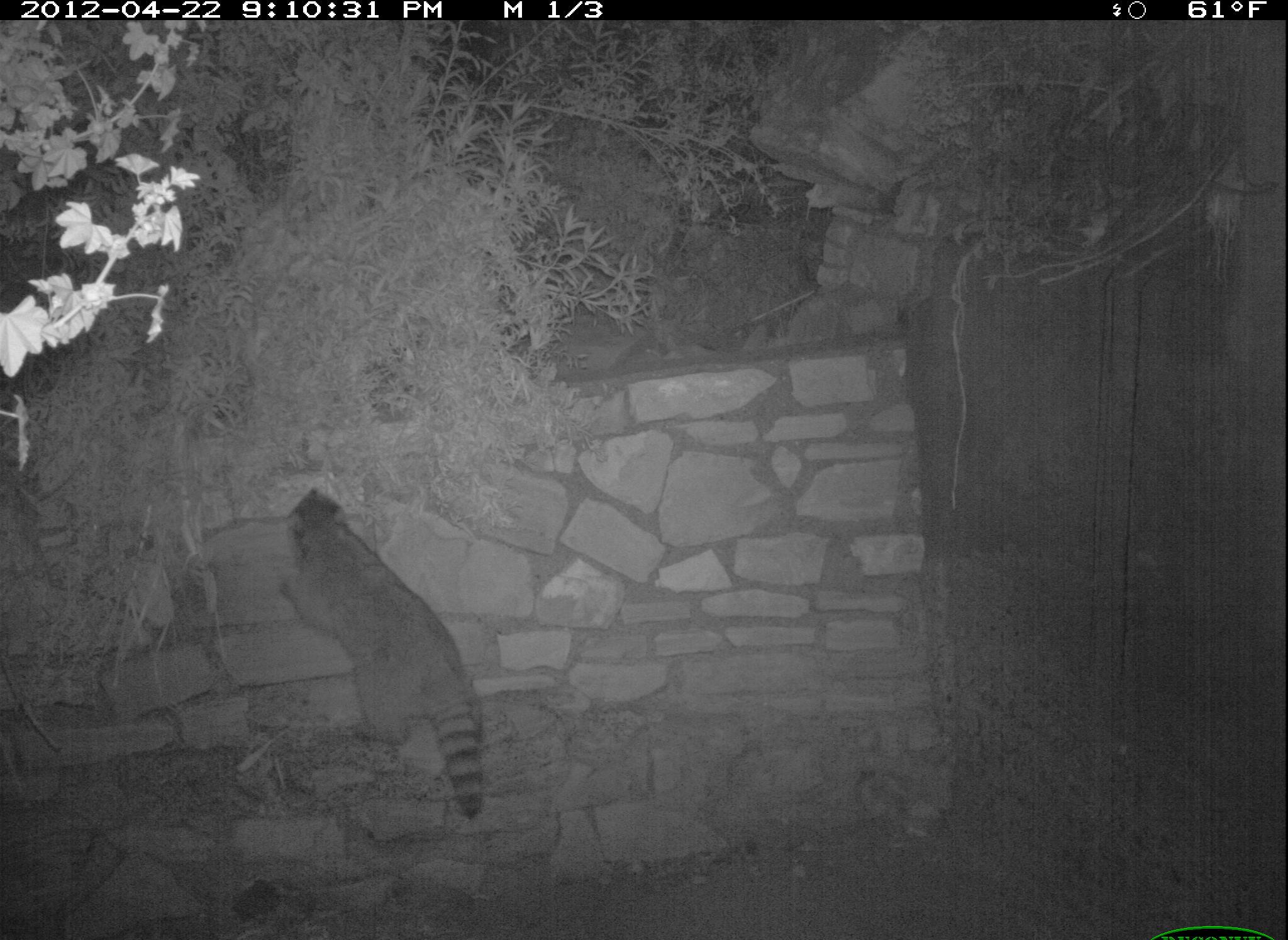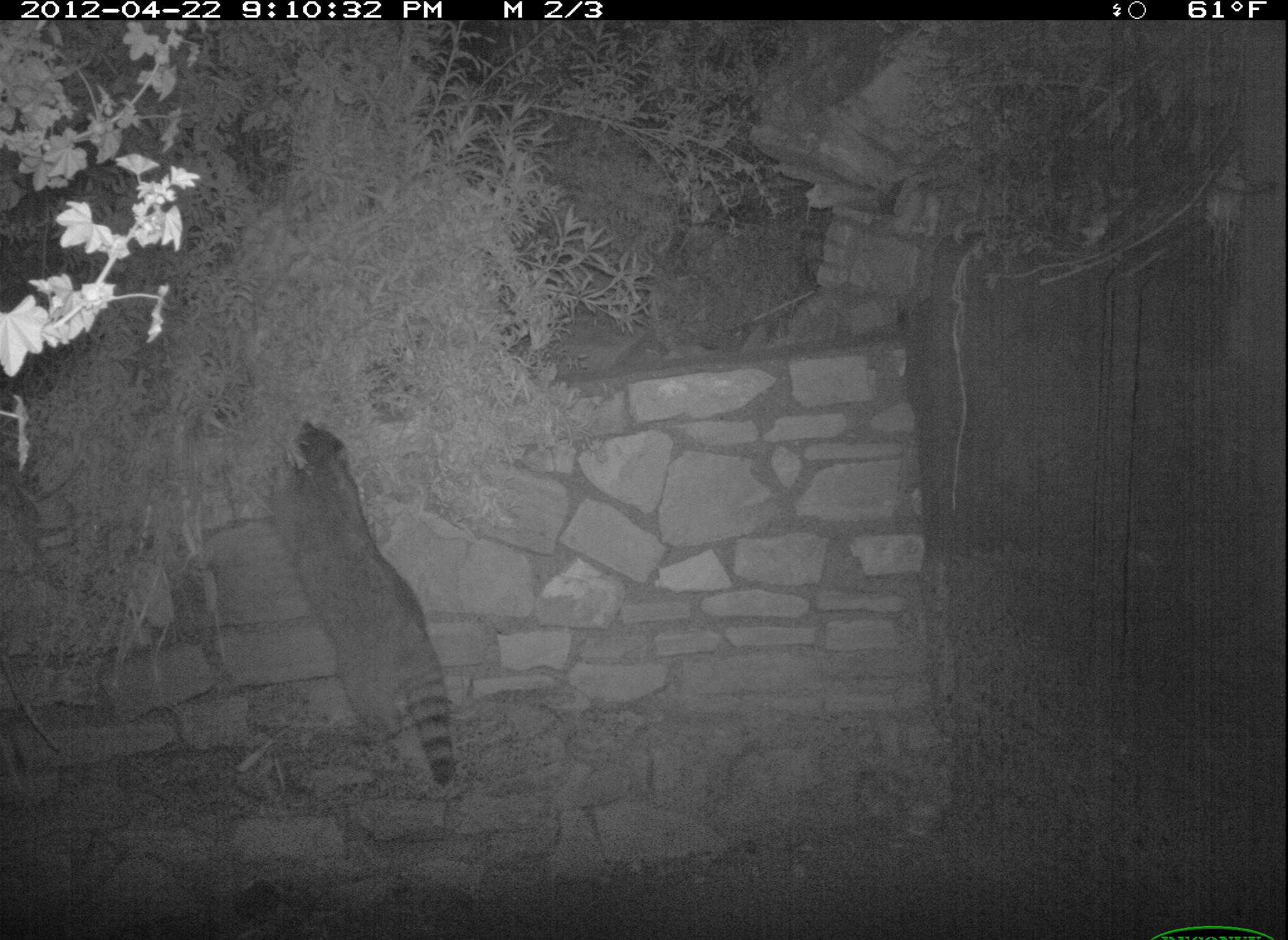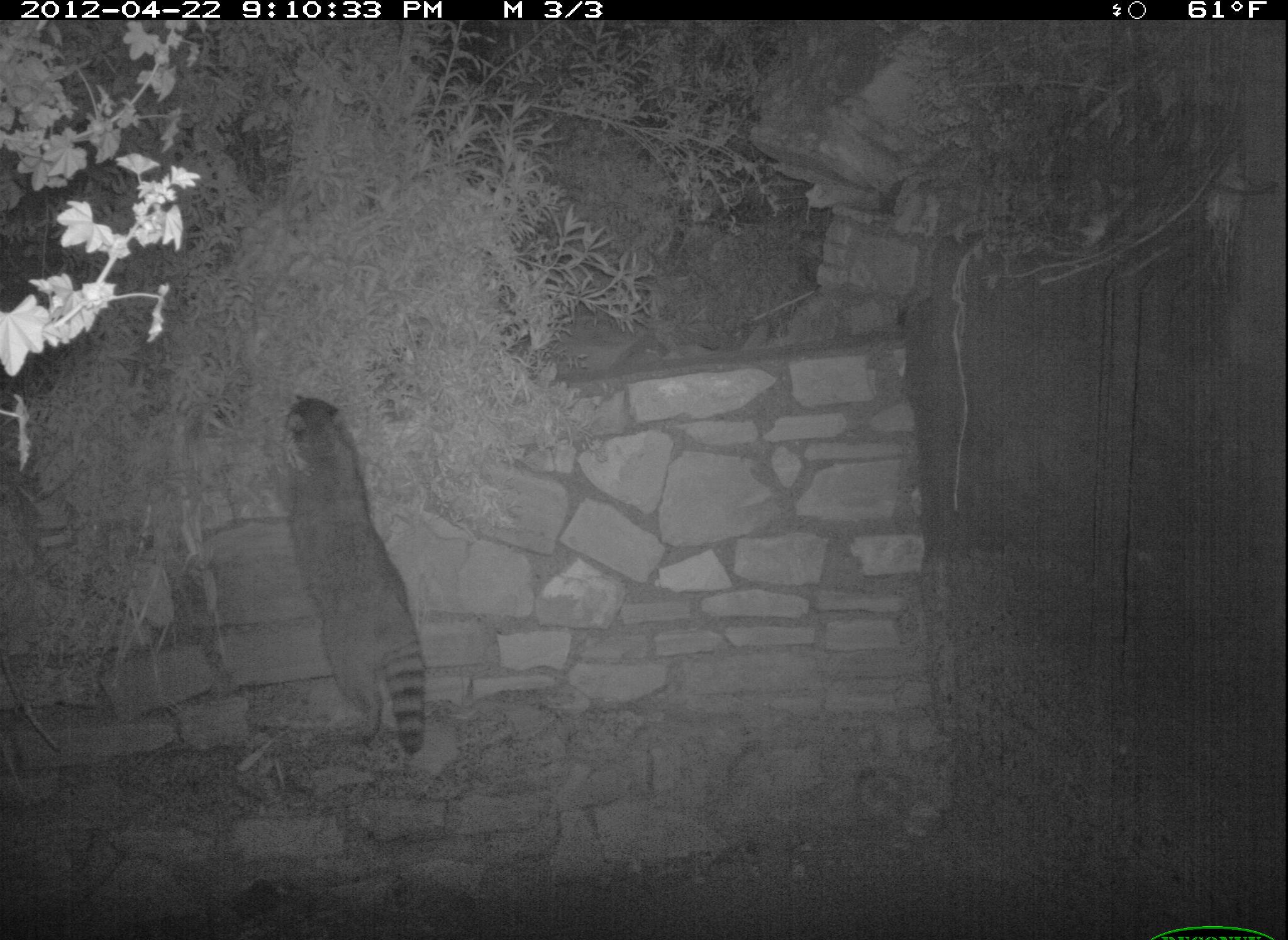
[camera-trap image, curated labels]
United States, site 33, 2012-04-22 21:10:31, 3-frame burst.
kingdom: Animalia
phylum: Chordata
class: Mammalia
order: Carnivora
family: Procyonidae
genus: Procyon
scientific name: Procyon lotor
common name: raccoon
Raccoon (Procyon lotor).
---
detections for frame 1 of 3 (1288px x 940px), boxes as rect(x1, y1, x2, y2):
raccoon: rect(264, 464, 506, 830)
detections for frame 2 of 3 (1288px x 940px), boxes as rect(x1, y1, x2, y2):
raccoon: rect(253, 414, 469, 796)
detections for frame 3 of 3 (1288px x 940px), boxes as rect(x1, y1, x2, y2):
raccoon: rect(248, 382, 462, 781)